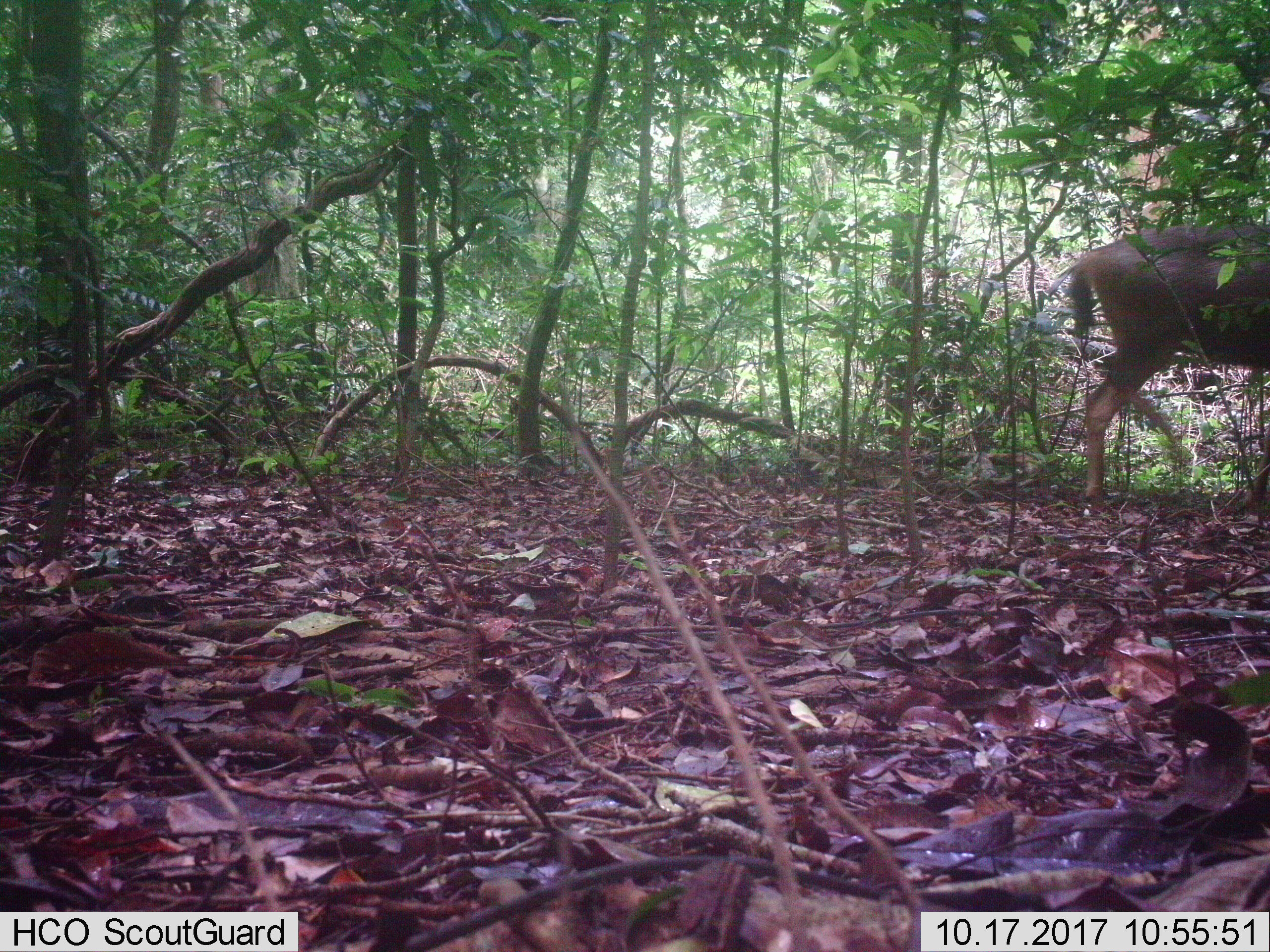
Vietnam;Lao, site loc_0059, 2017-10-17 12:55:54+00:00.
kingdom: Animalia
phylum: Chordata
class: Mammalia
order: Artiodactyla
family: Cervidae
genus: Rusa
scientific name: Rusa unicolor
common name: sambar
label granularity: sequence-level